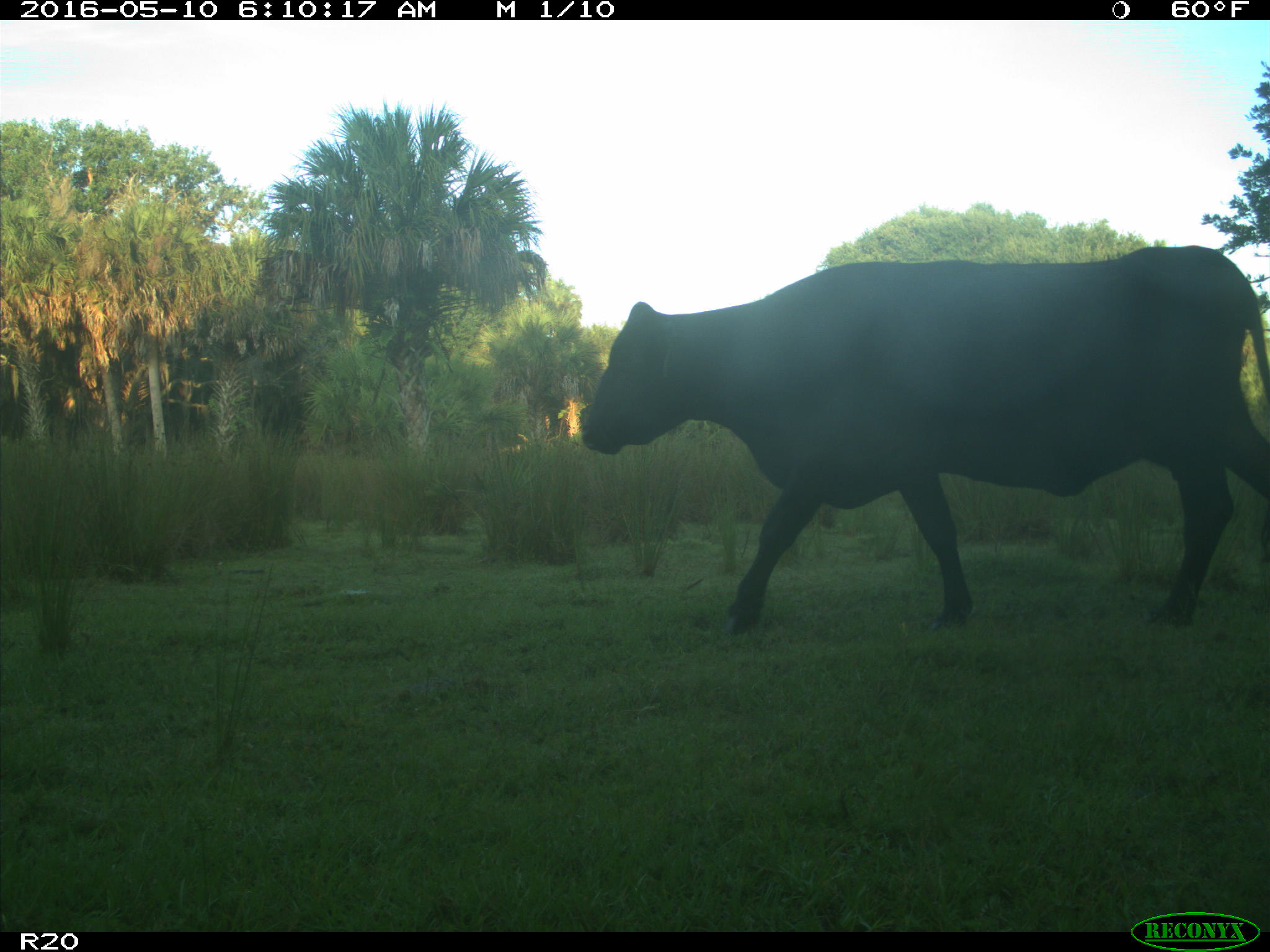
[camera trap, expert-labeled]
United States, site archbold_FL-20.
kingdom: Animalia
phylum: Chordata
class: Mammalia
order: Artiodactyla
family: Bovidae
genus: Bos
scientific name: Bos taurus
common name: domestic cow